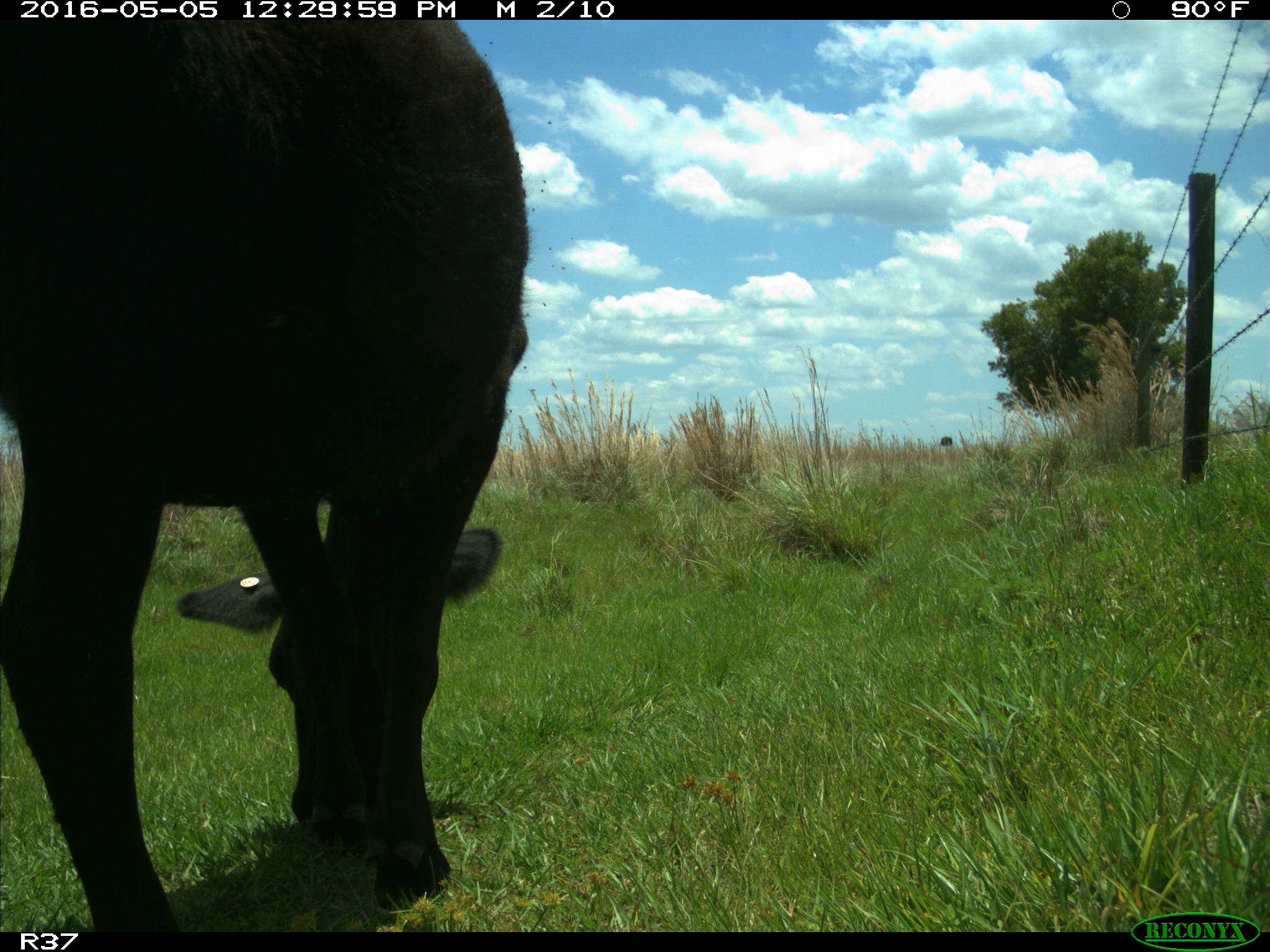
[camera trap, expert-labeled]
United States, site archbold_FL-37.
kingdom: Animalia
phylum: Chordata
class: Mammalia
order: Artiodactyla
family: Bovidae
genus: Bos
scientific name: Bos taurus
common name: domestic cow